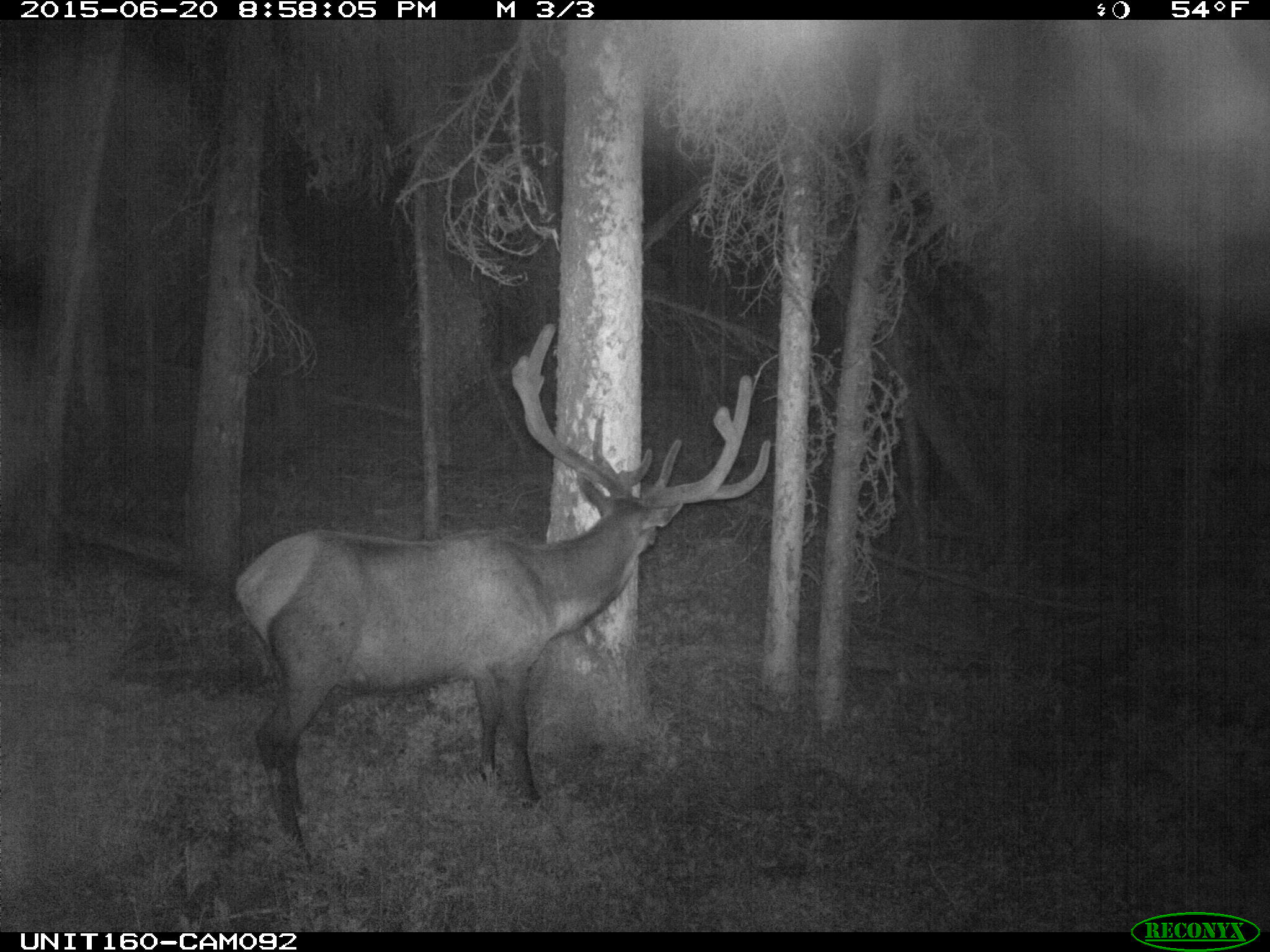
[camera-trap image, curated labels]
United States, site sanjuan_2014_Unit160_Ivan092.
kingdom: Animalia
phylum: Chordata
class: Mammalia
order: Artiodactyla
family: Cervidae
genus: Cervus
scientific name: Cervus elaphus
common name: red deer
Cervus elaphus (red deer).